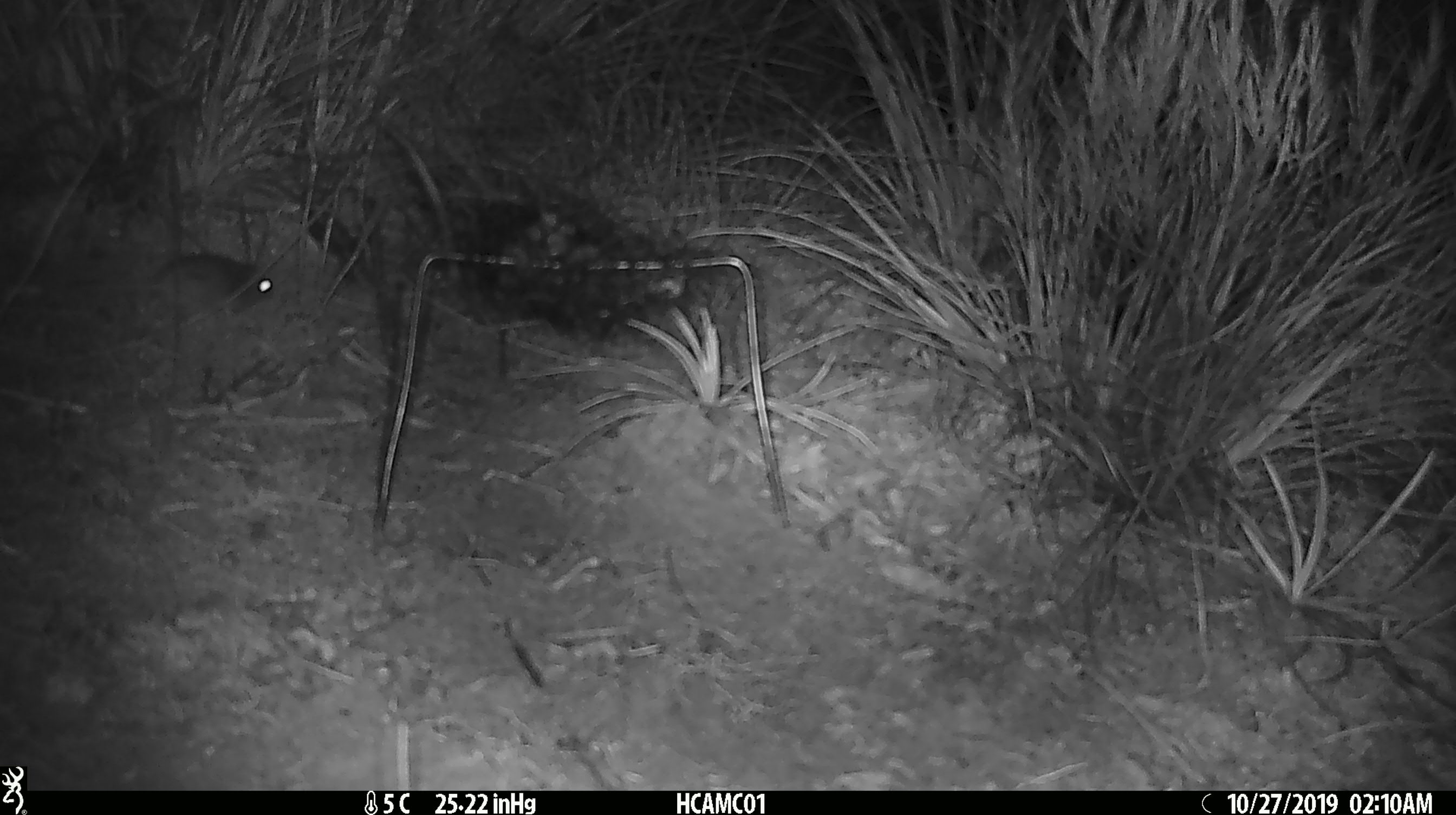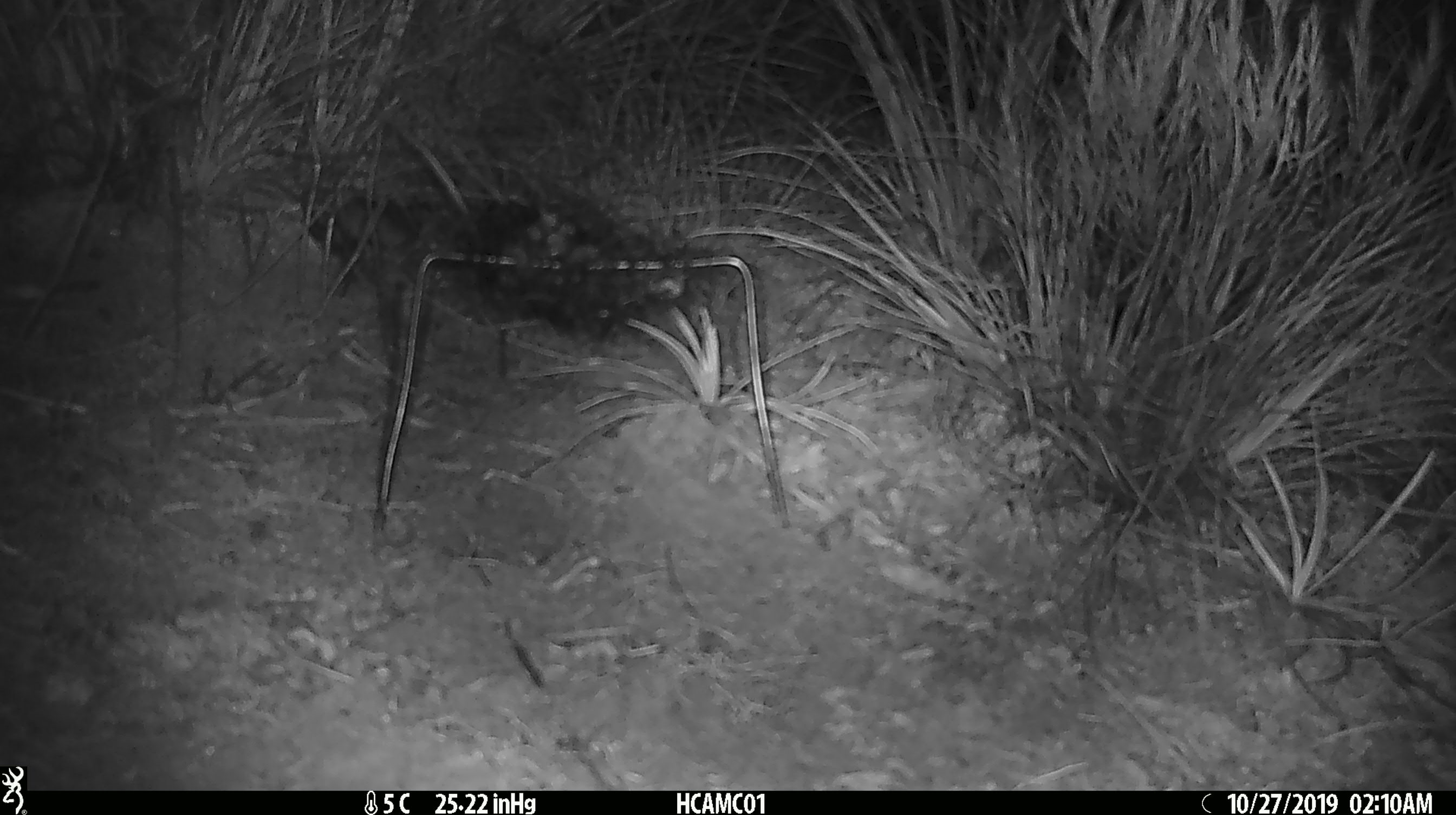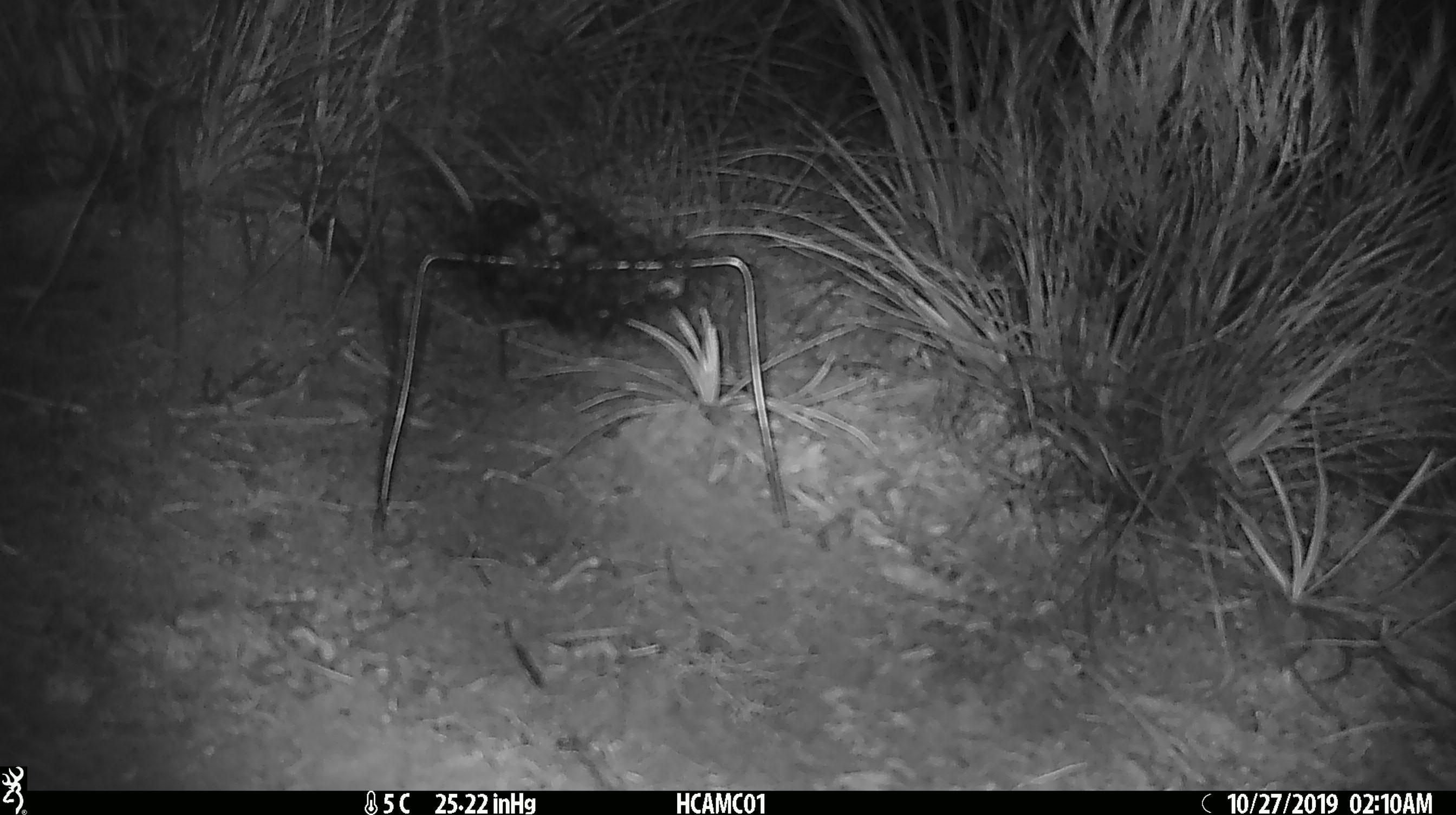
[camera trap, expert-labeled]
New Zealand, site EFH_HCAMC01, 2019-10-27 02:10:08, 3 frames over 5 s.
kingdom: Animalia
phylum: Chordata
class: Mammalia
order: Rodentia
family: Muridae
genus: Mus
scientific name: Mus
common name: mouse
Mouse (Mus).